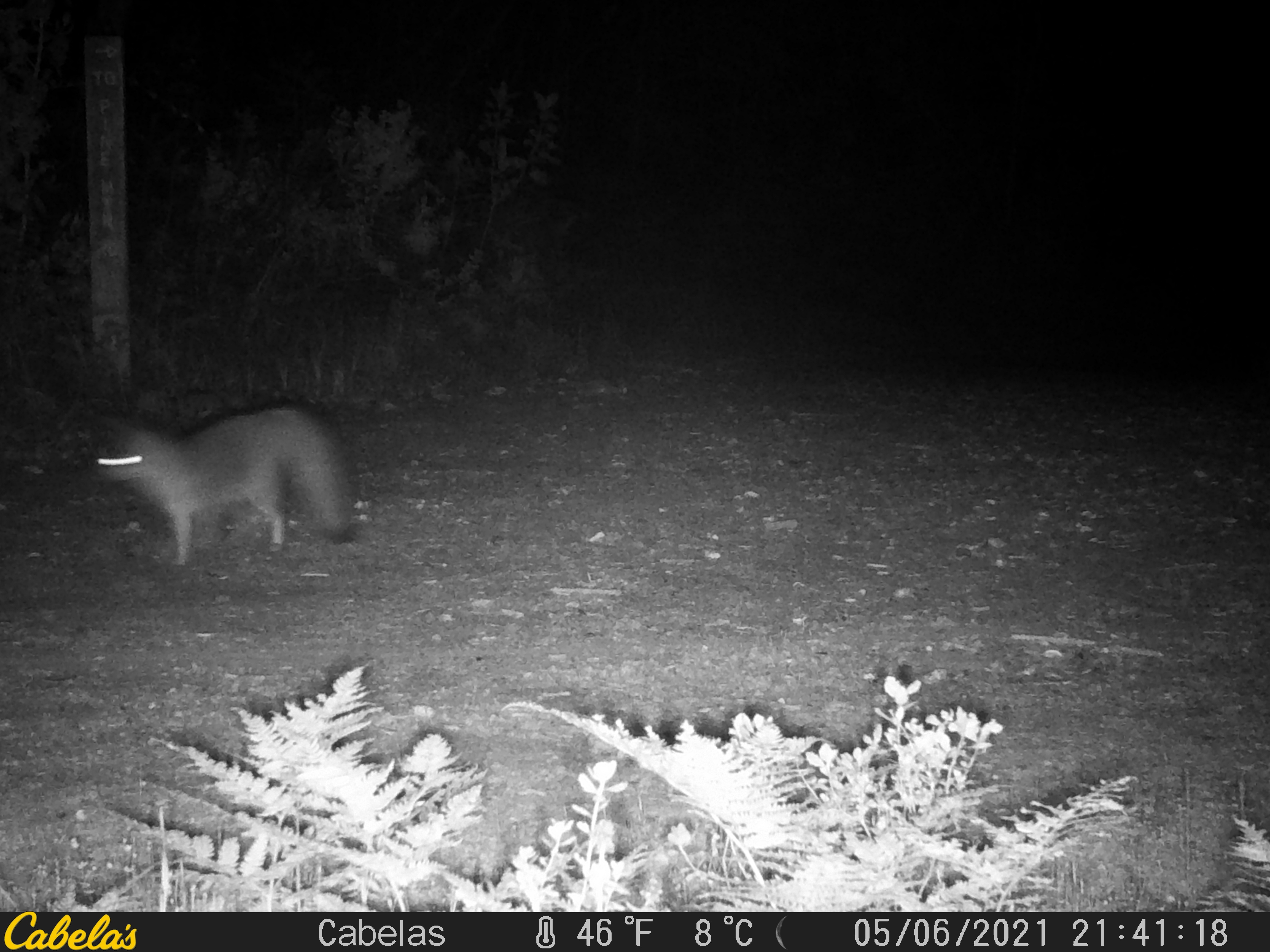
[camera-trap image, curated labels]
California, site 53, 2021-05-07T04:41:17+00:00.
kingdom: Animalia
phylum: Chordata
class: Mammalia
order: Carnivora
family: Canidae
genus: Urocyon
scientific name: Urocyon cinereoargenteus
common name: gray fox